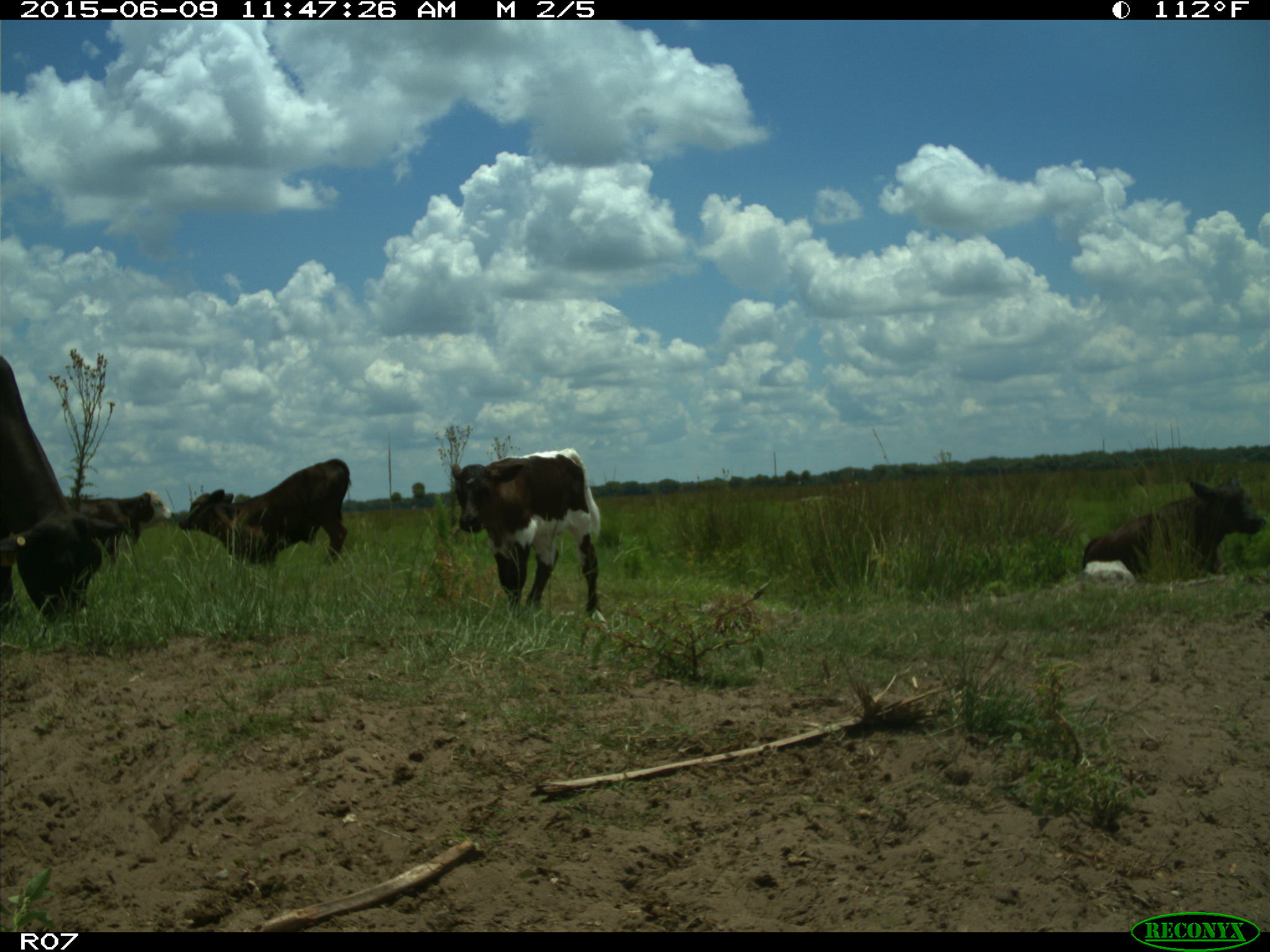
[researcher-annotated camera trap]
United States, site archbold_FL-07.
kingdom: Animalia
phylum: Chordata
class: Mammalia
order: Artiodactyla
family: Bovidae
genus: Bos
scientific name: Bos taurus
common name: domestic cow